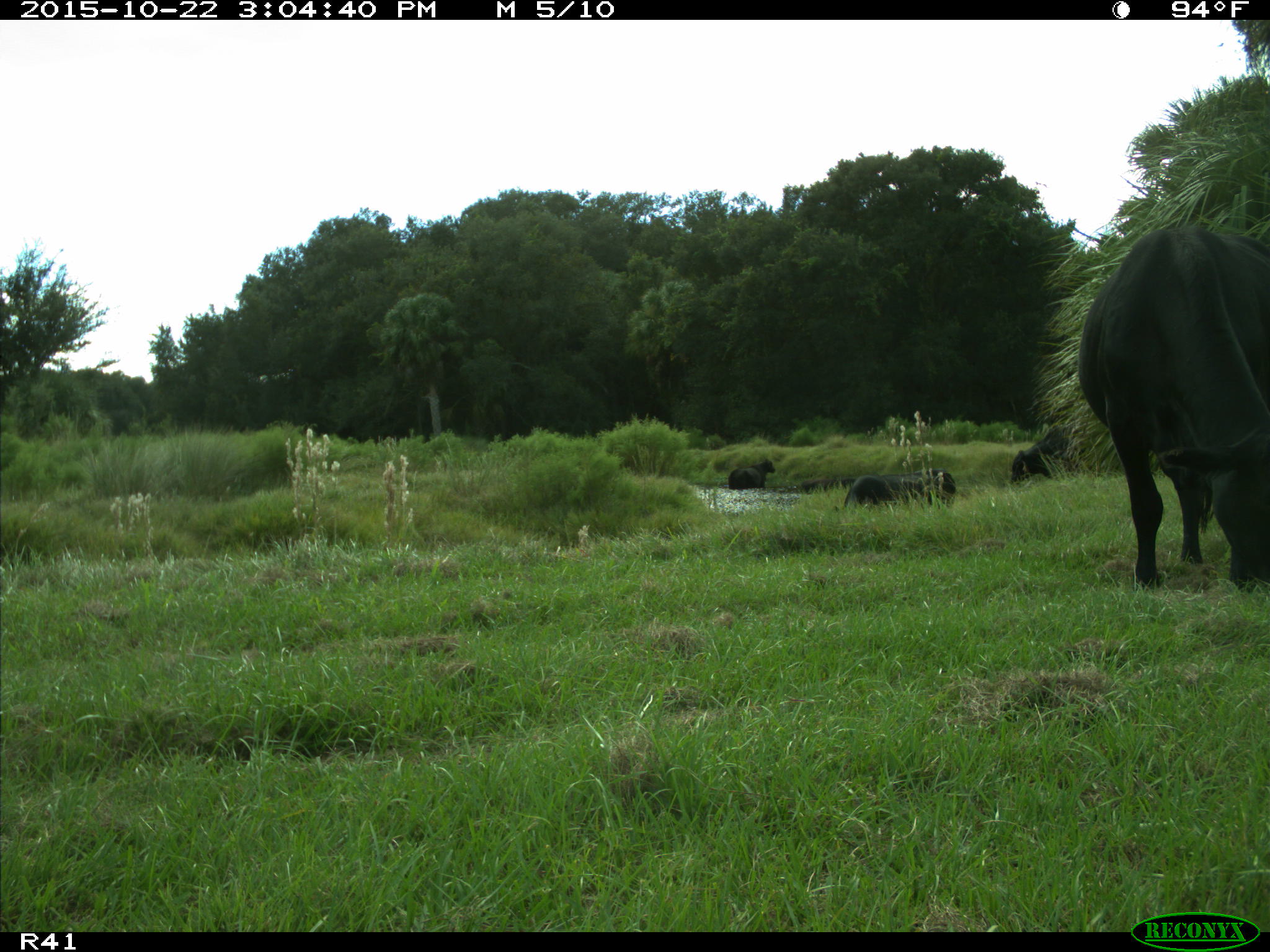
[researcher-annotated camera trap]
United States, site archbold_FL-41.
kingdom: Animalia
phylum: Chordata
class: Mammalia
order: Artiodactyla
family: Bovidae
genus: Bos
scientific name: Bos taurus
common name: domestic cow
Bos taurus (domestic cow).